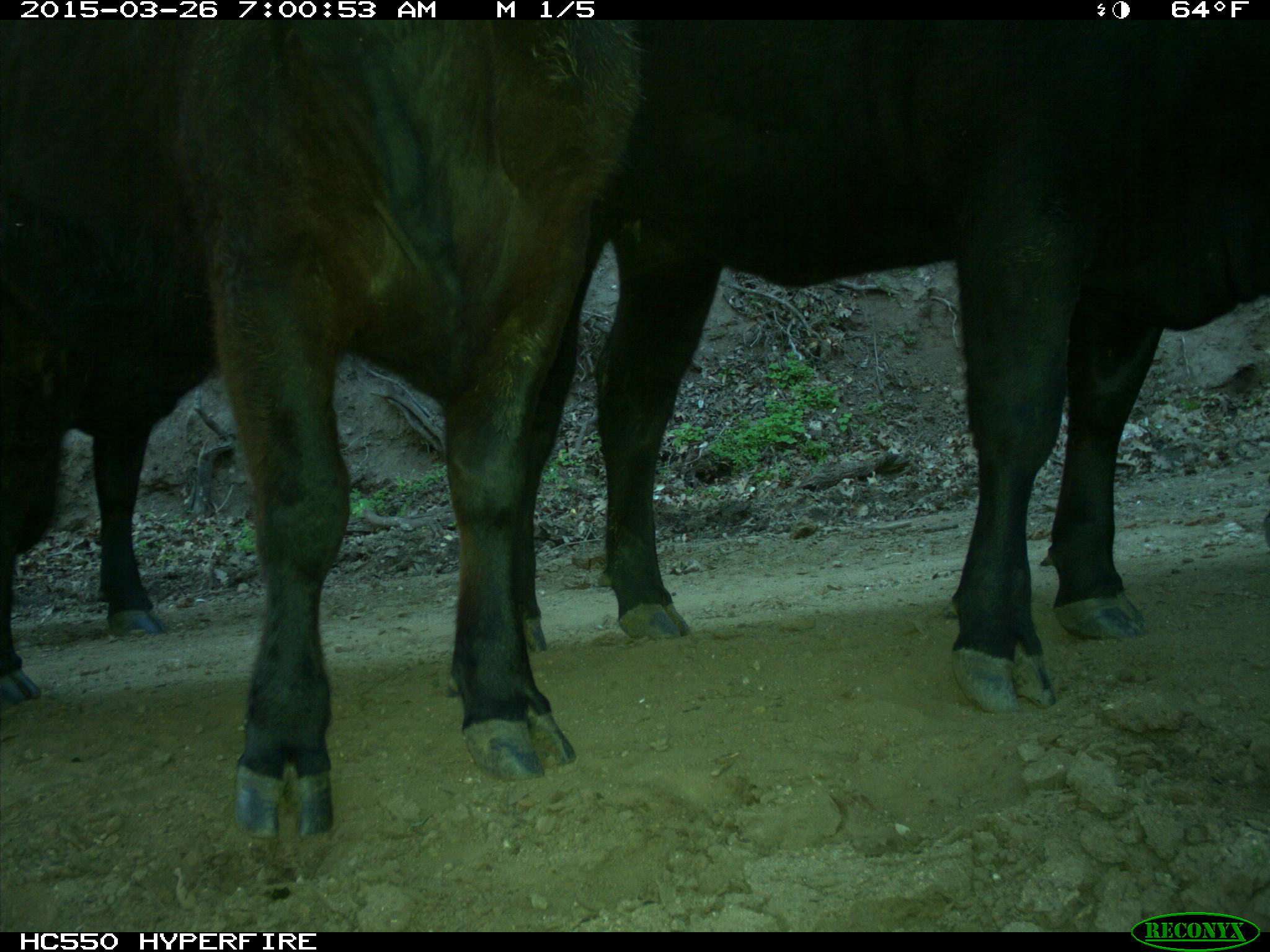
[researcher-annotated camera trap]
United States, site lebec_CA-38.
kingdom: Animalia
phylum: Chordata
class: Mammalia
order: Artiodactyla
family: Bovidae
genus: Bos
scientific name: Bos taurus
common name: domestic cow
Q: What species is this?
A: Bos taurus (domestic cow).